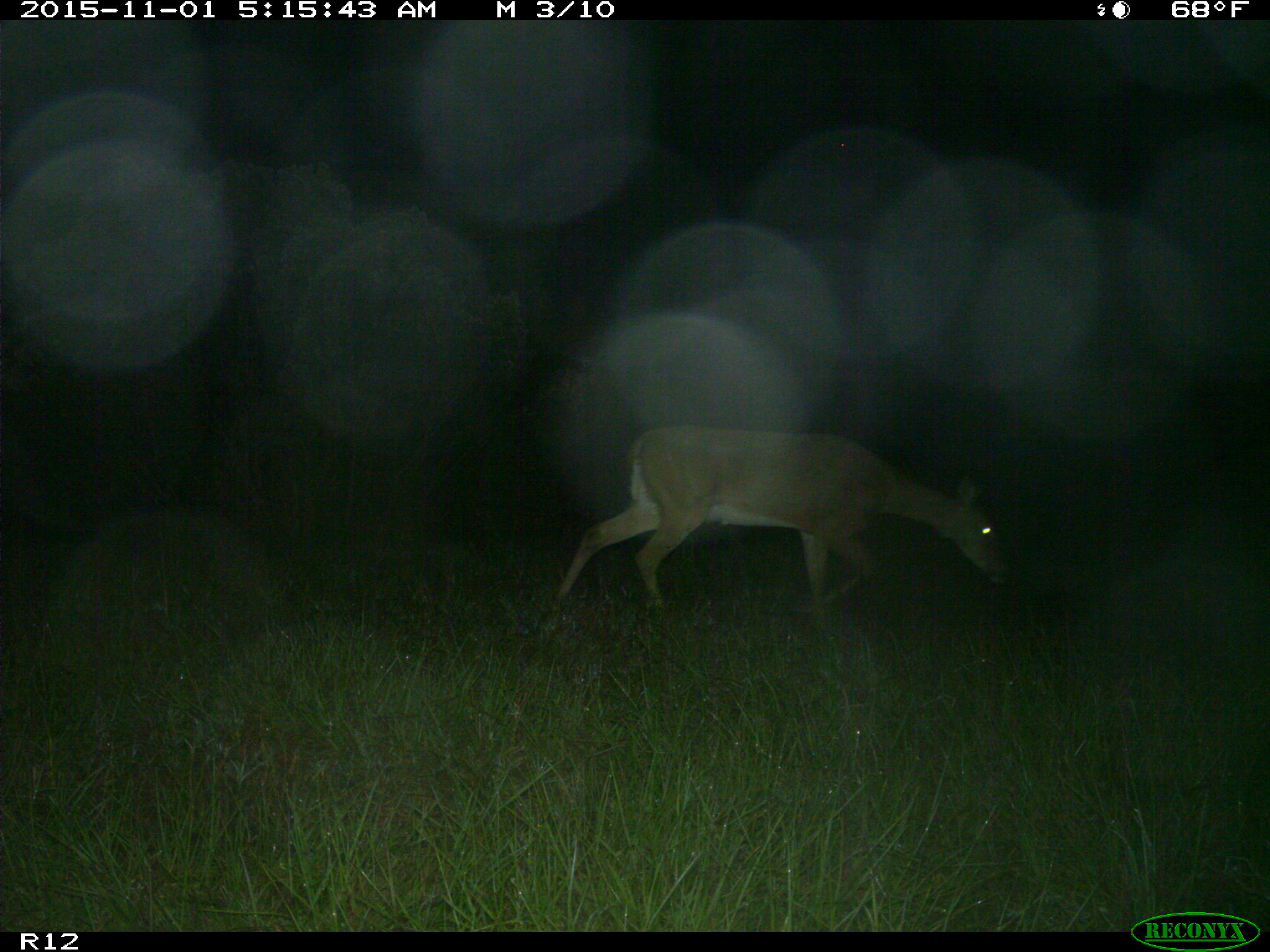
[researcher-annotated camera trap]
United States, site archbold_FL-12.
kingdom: Animalia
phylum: Chordata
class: Mammalia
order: Artiodactyla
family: Cervidae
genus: Odocoileus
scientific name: Odocoileus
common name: deer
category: unidentified deer